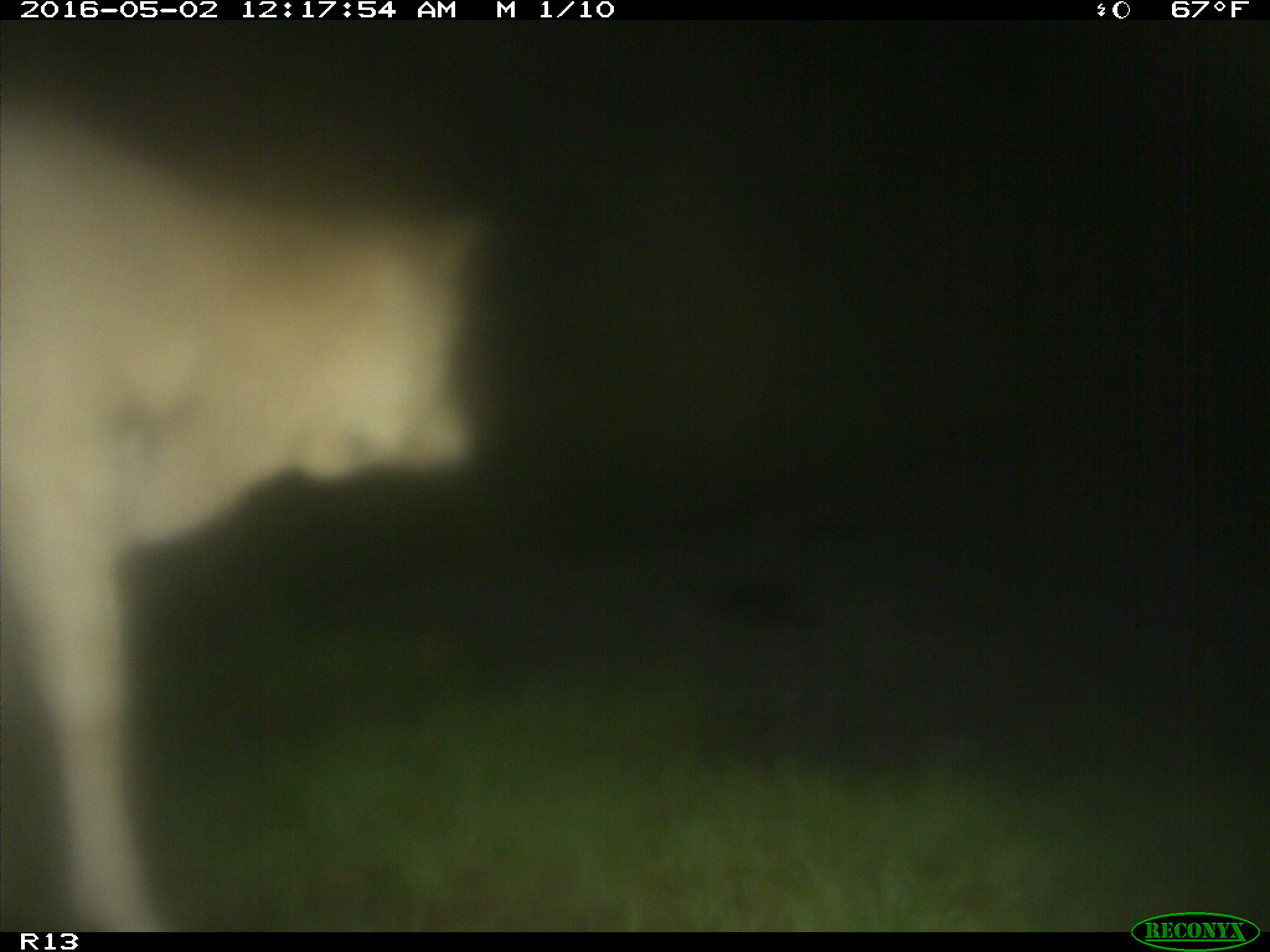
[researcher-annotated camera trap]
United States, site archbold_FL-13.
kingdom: Animalia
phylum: Chordata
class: Mammalia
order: Artiodactyla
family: Bovidae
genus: Bos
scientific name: Bos taurus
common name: domestic cow